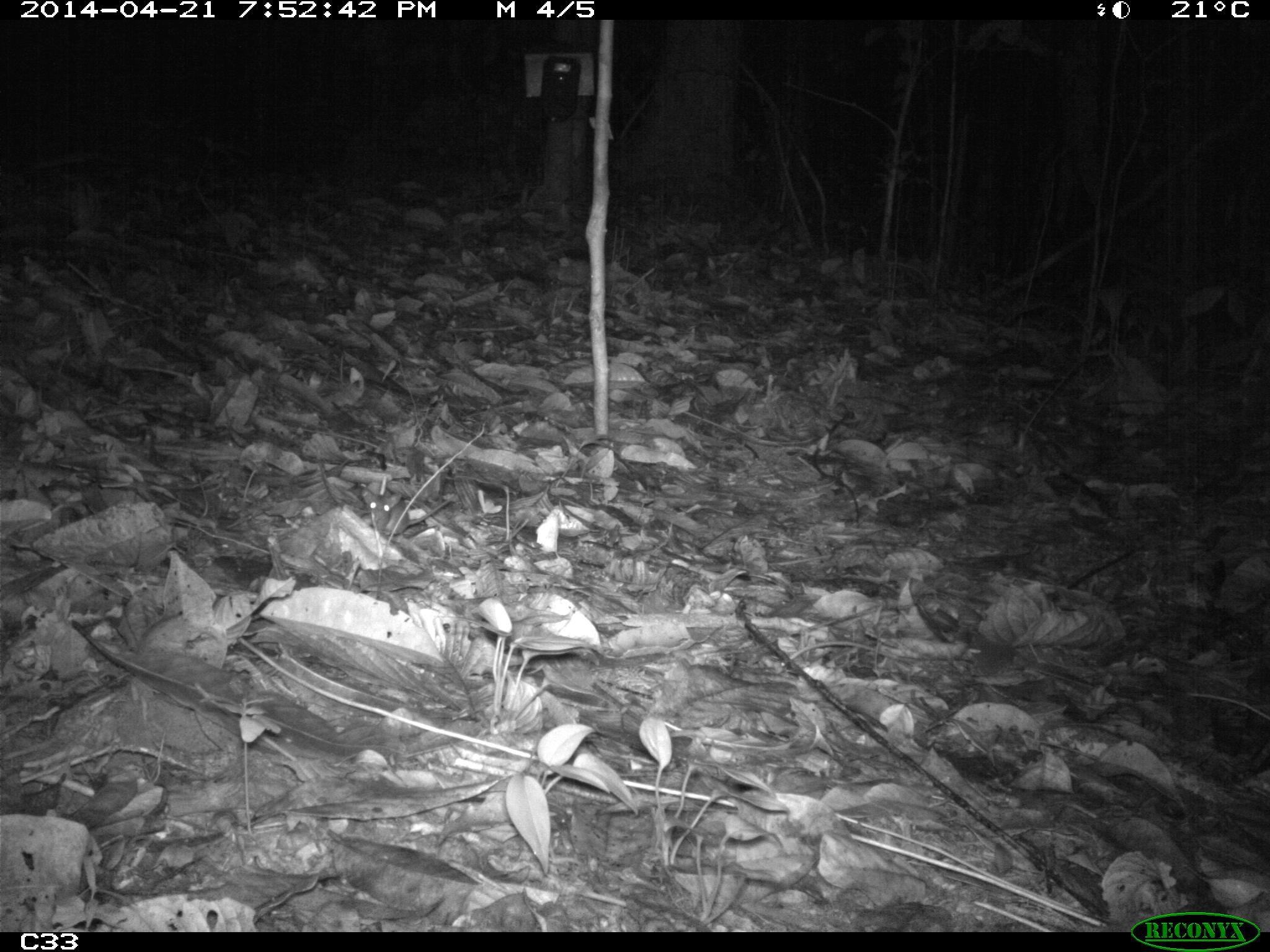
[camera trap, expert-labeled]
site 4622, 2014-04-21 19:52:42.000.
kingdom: Animalia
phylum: Chordata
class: Mammalia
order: Rodentia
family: Muridae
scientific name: Muridae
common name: mice, rats, and gerbils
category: unknown mouse or rat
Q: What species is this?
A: Unknown mouse or rat (mice, rats, and gerbils) (Muridae).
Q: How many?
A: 1.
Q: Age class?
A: Adult.